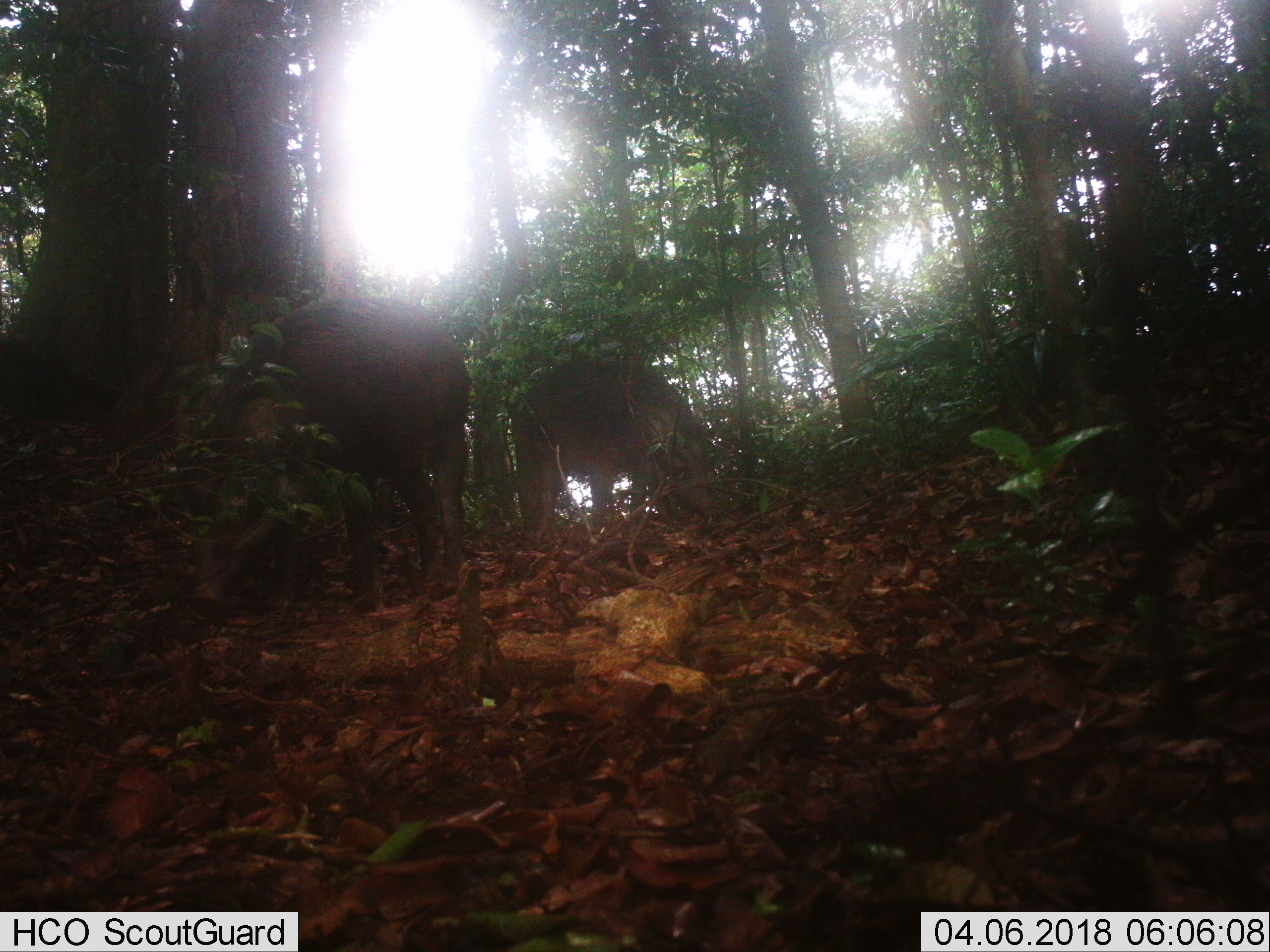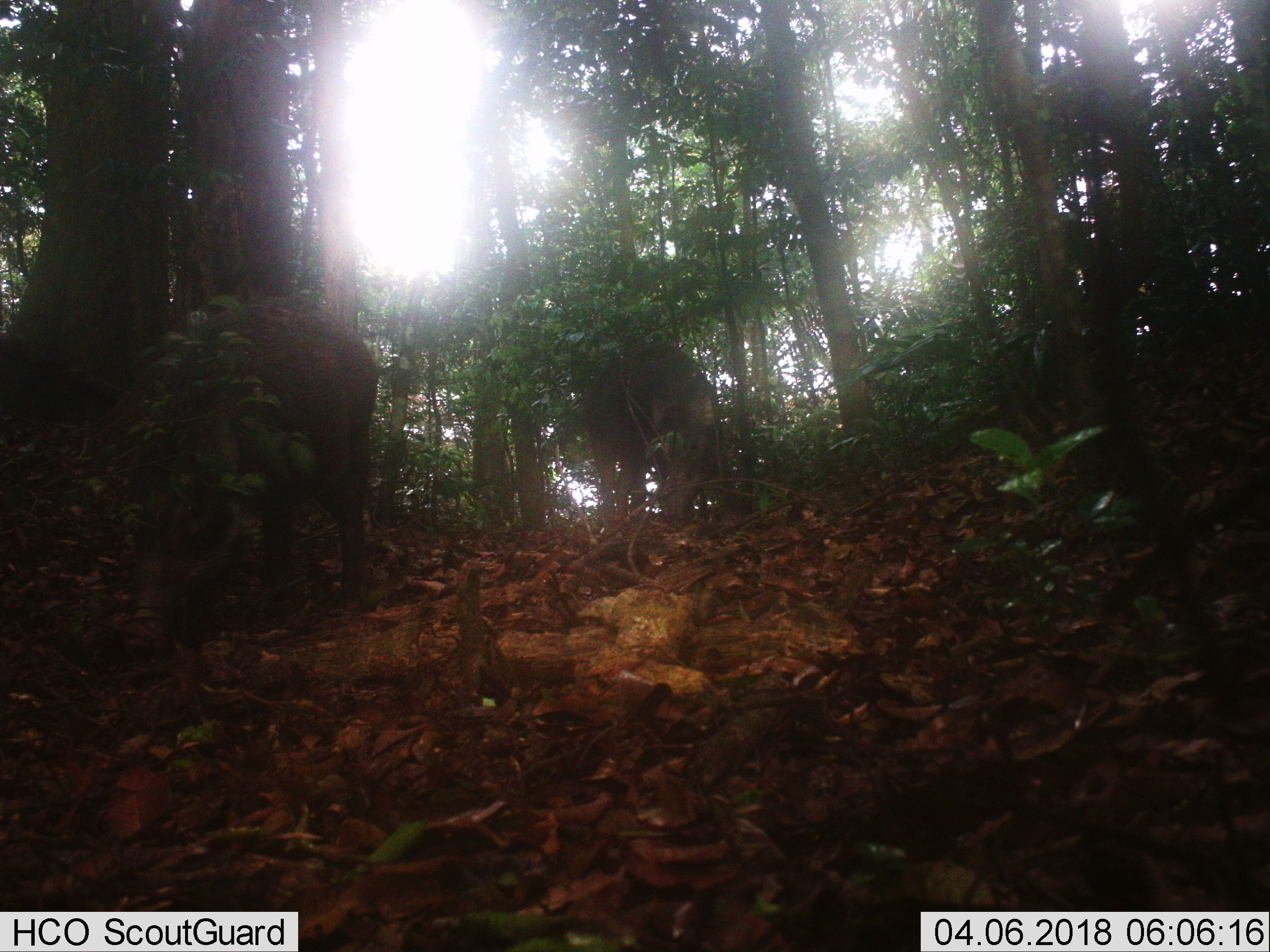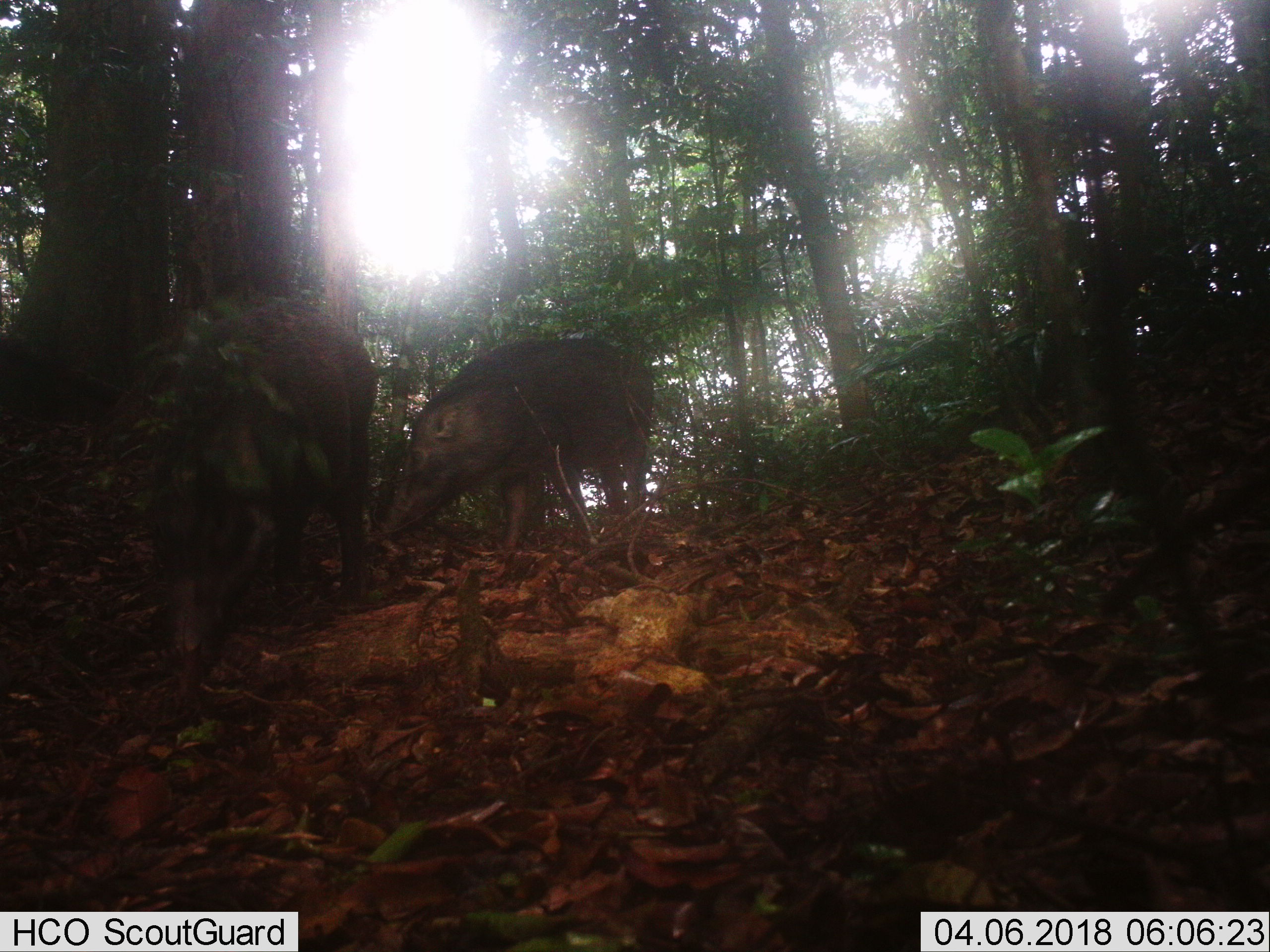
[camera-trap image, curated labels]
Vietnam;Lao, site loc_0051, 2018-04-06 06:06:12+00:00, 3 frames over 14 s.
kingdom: Animalia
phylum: Chordata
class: Mammalia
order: Artiodactyla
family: Suidae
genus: Sus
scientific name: Sus scrofa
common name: eurasian wild pig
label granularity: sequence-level